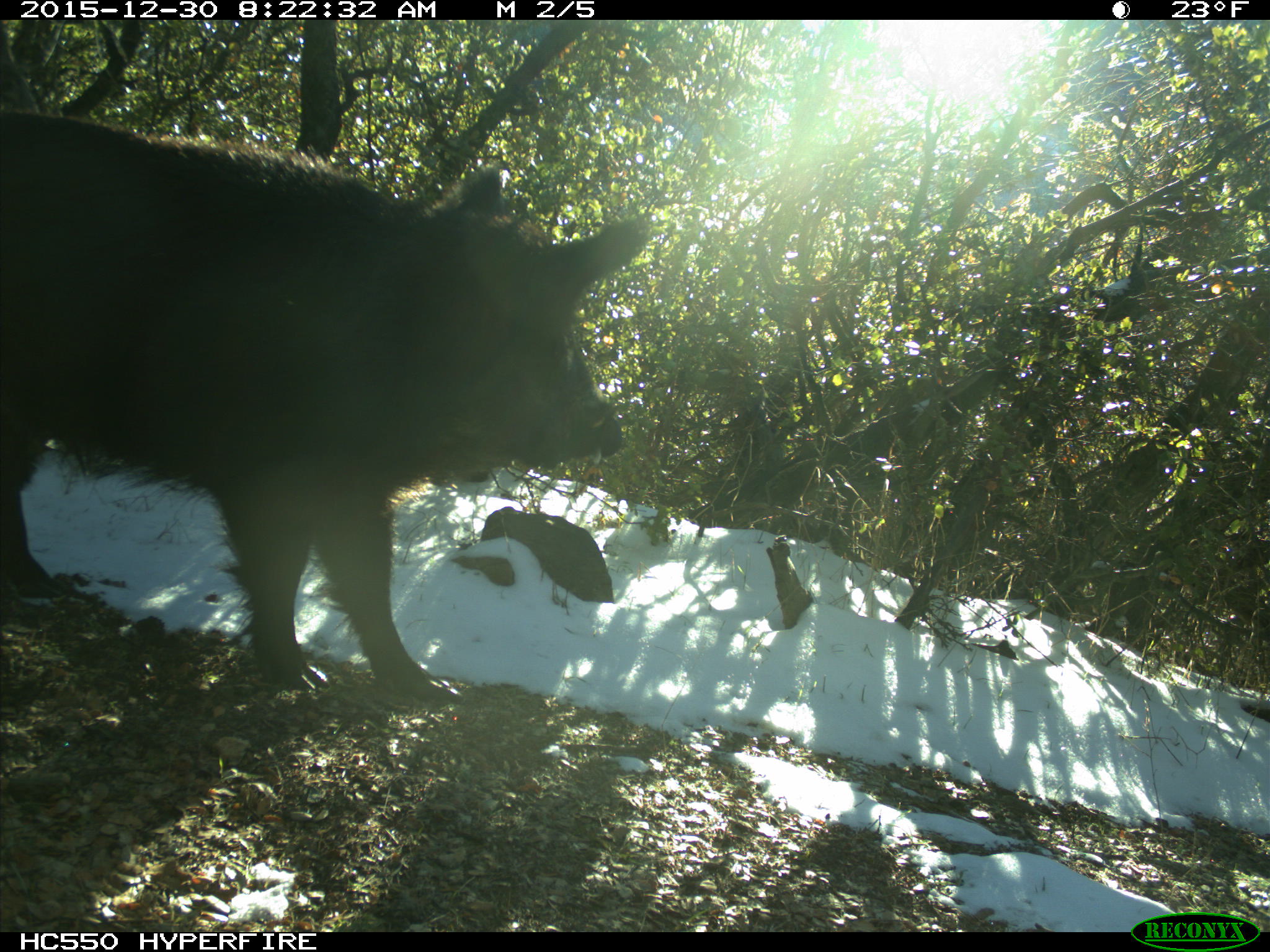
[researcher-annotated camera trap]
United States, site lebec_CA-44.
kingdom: Animalia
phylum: Chordata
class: Mammalia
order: Artiodactyla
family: Suidae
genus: Sus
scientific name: Sus scrofa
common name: wild boar